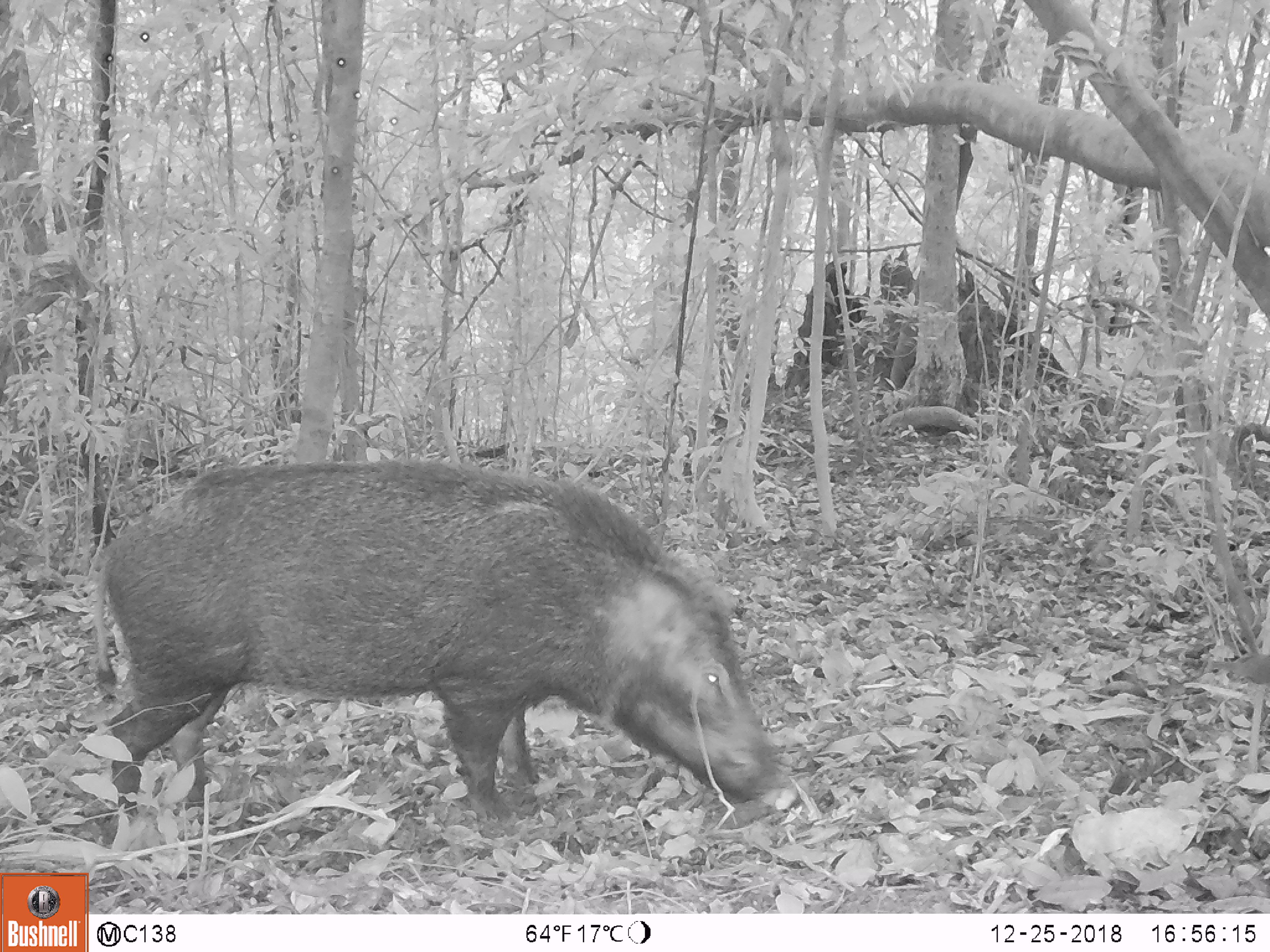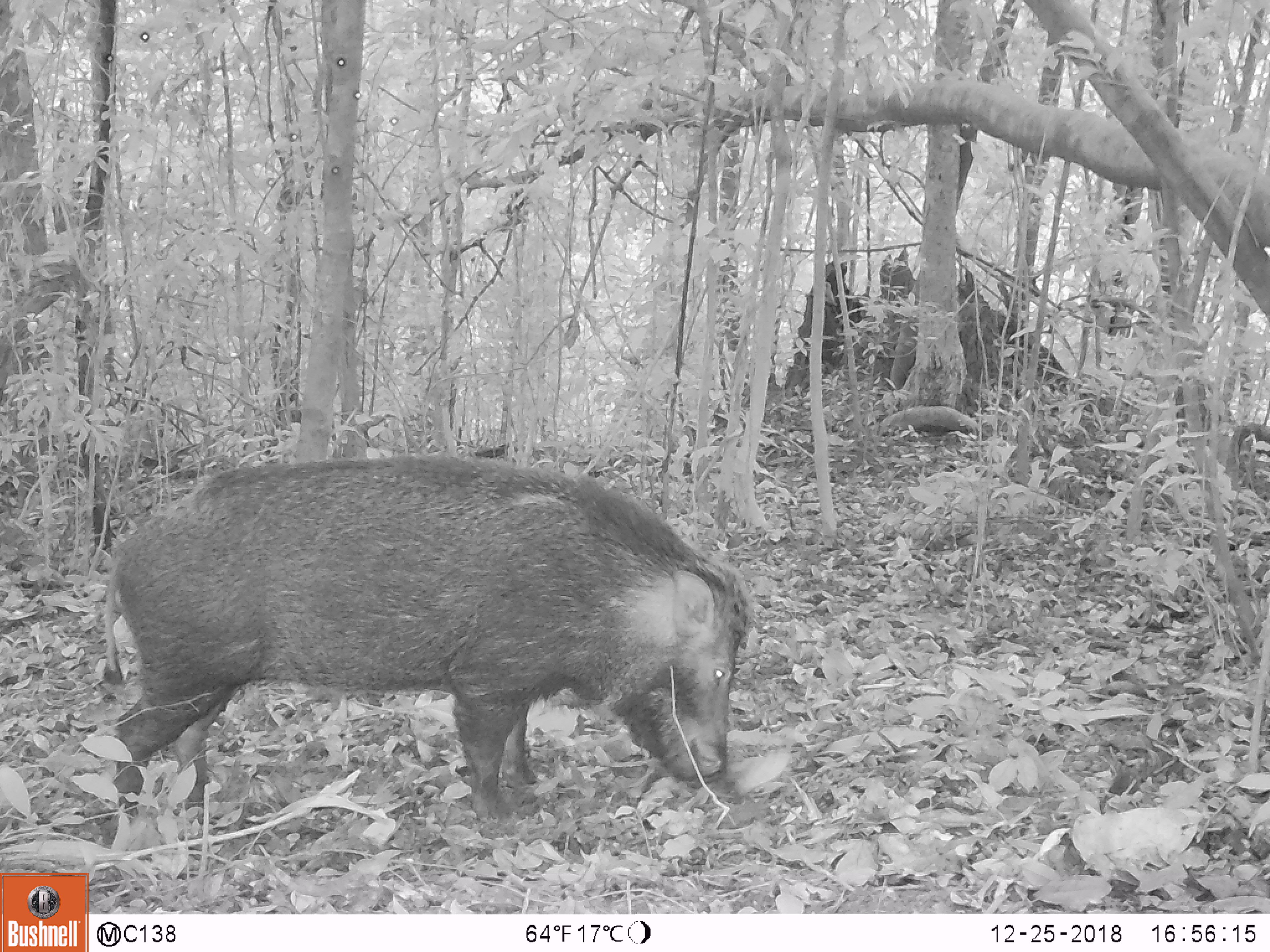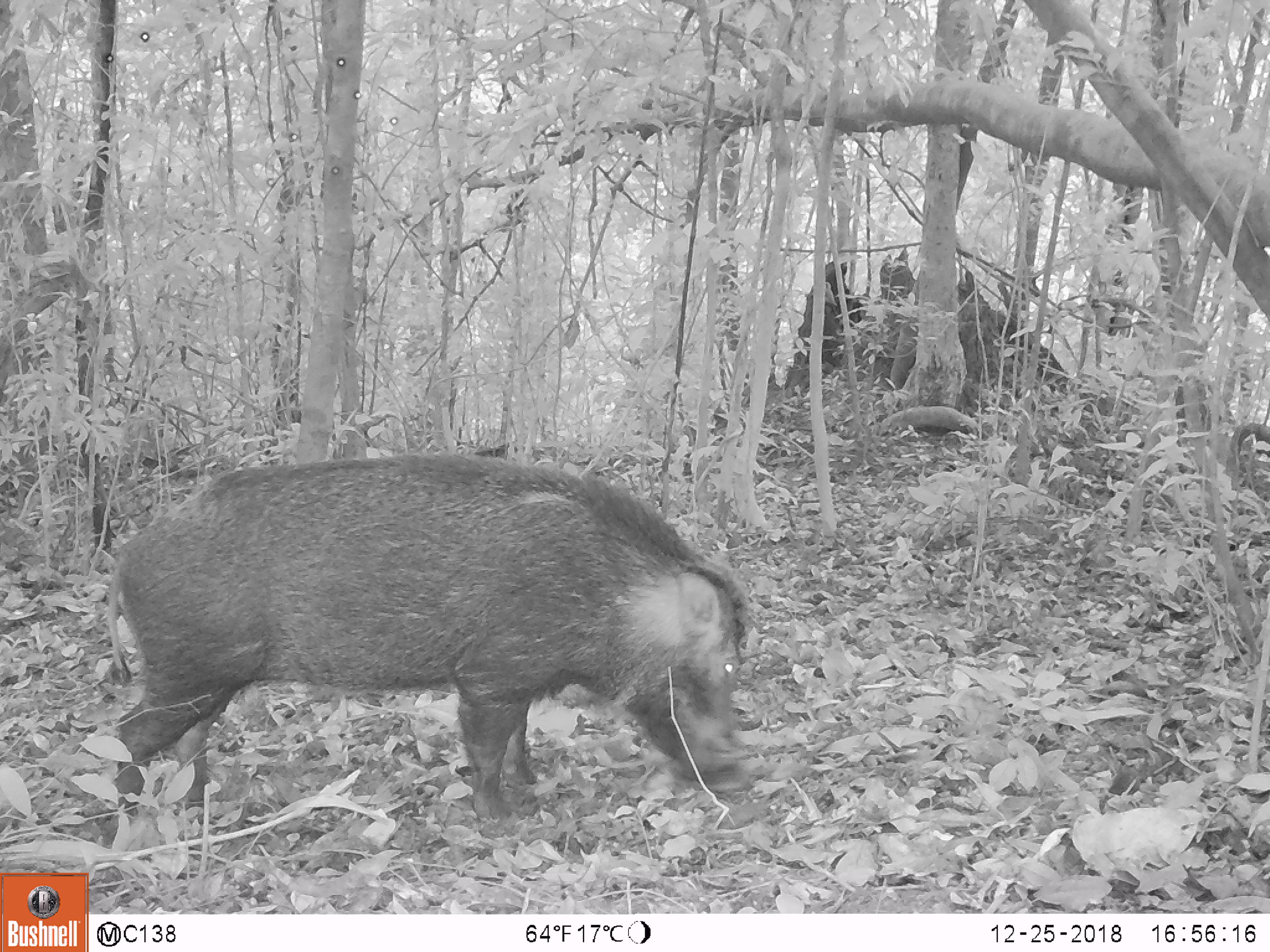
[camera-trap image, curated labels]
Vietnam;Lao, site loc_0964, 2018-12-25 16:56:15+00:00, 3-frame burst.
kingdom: Animalia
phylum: Chordata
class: Mammalia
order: Artiodactyla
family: Suidae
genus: Sus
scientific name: Sus scrofa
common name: eurasian wild pig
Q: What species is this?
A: Eurasian wild pig (Sus scrofa).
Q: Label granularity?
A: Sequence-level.